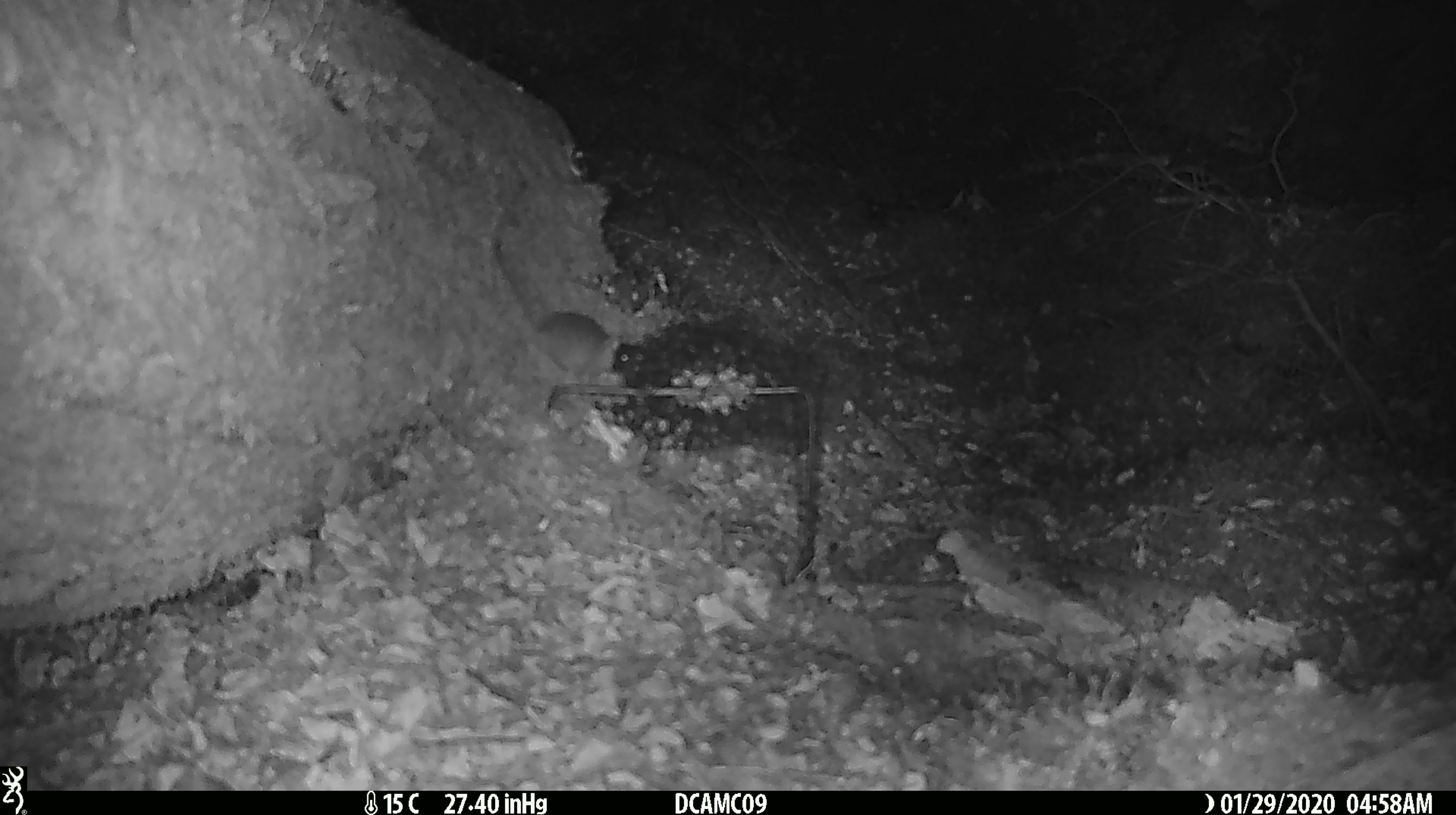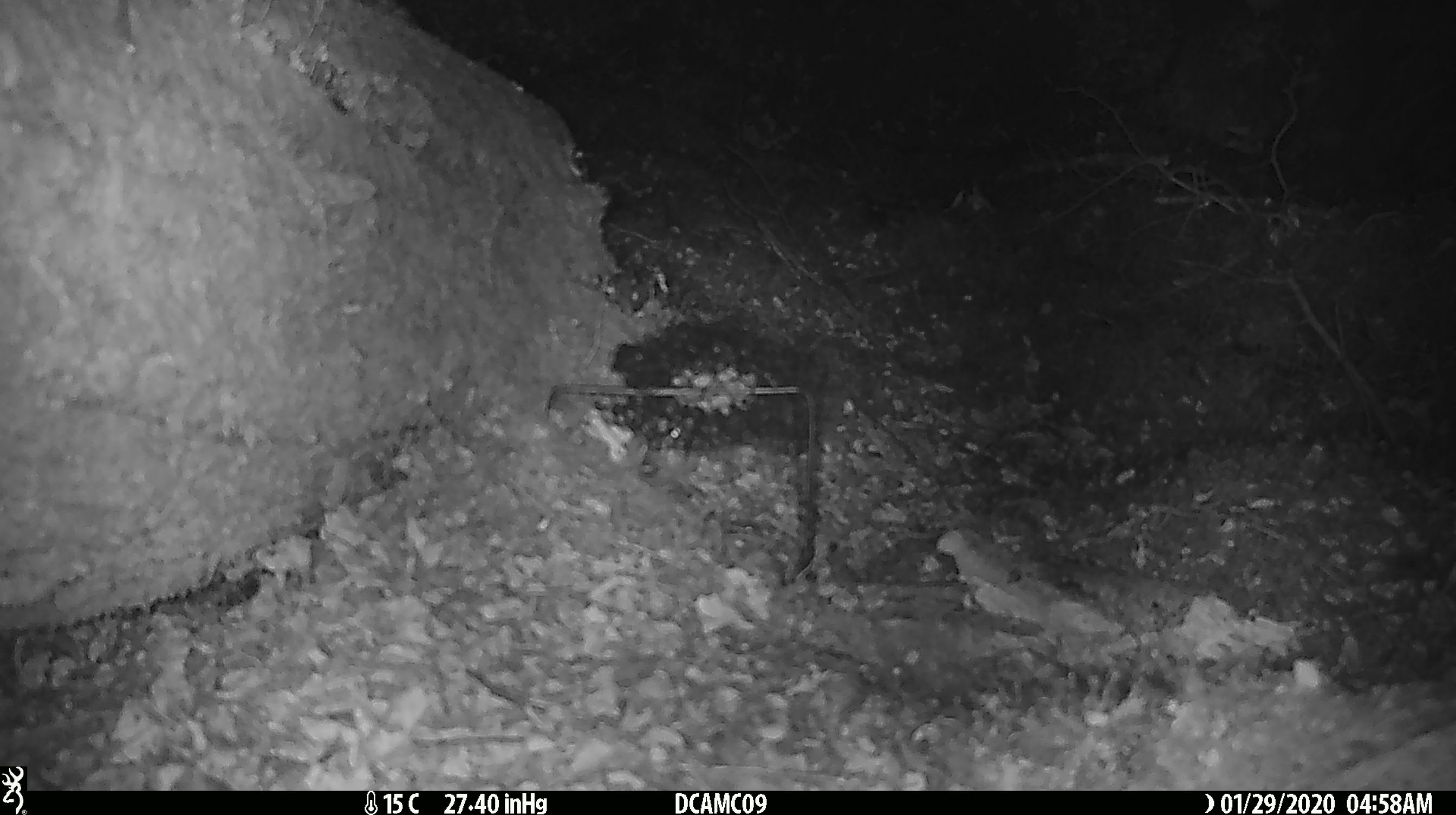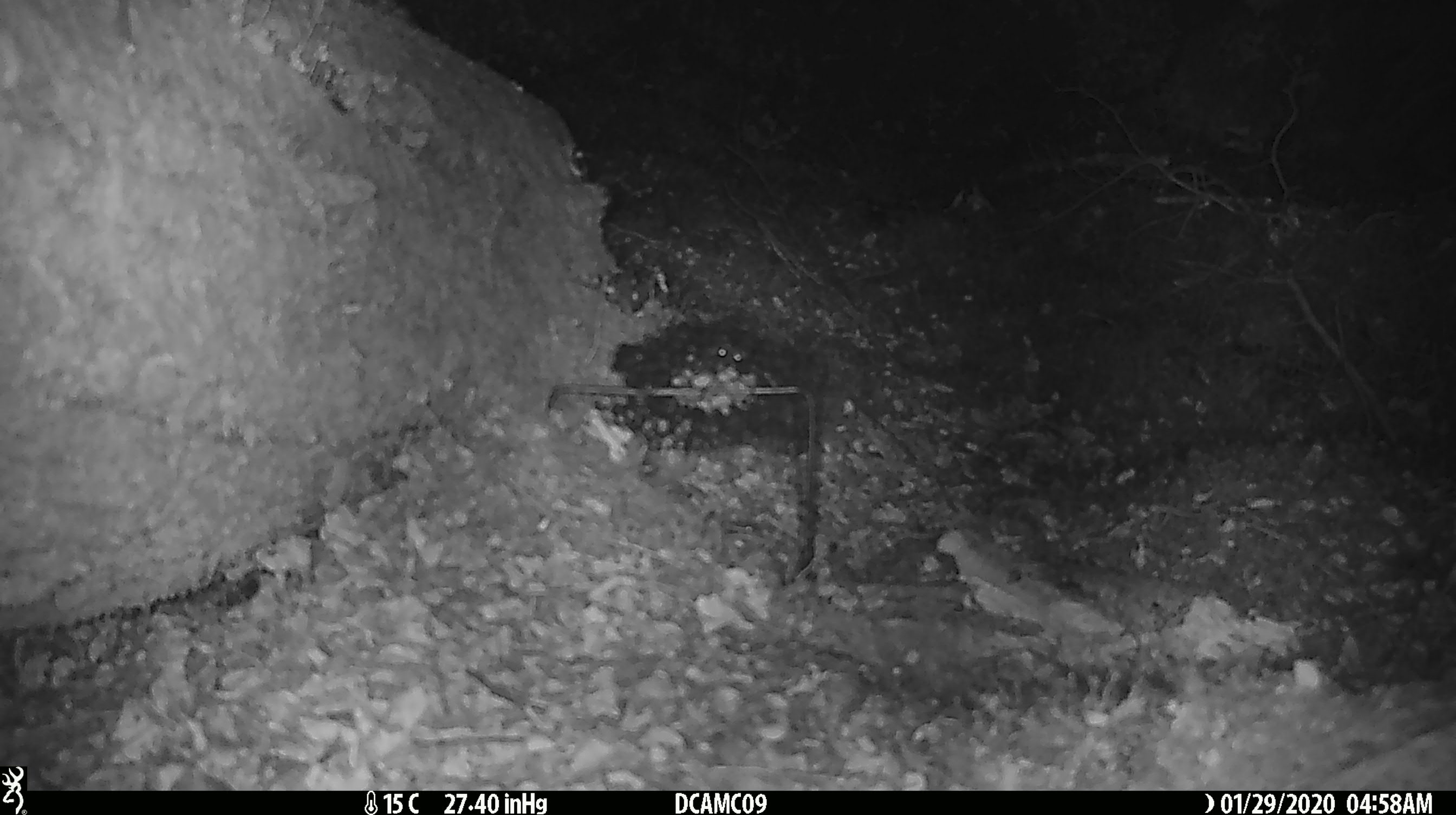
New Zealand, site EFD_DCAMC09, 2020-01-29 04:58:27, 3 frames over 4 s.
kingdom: Animalia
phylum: Chordata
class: Mammalia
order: Rodentia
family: Muridae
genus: Mus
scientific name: Mus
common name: mouse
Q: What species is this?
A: Mouse (Mus).